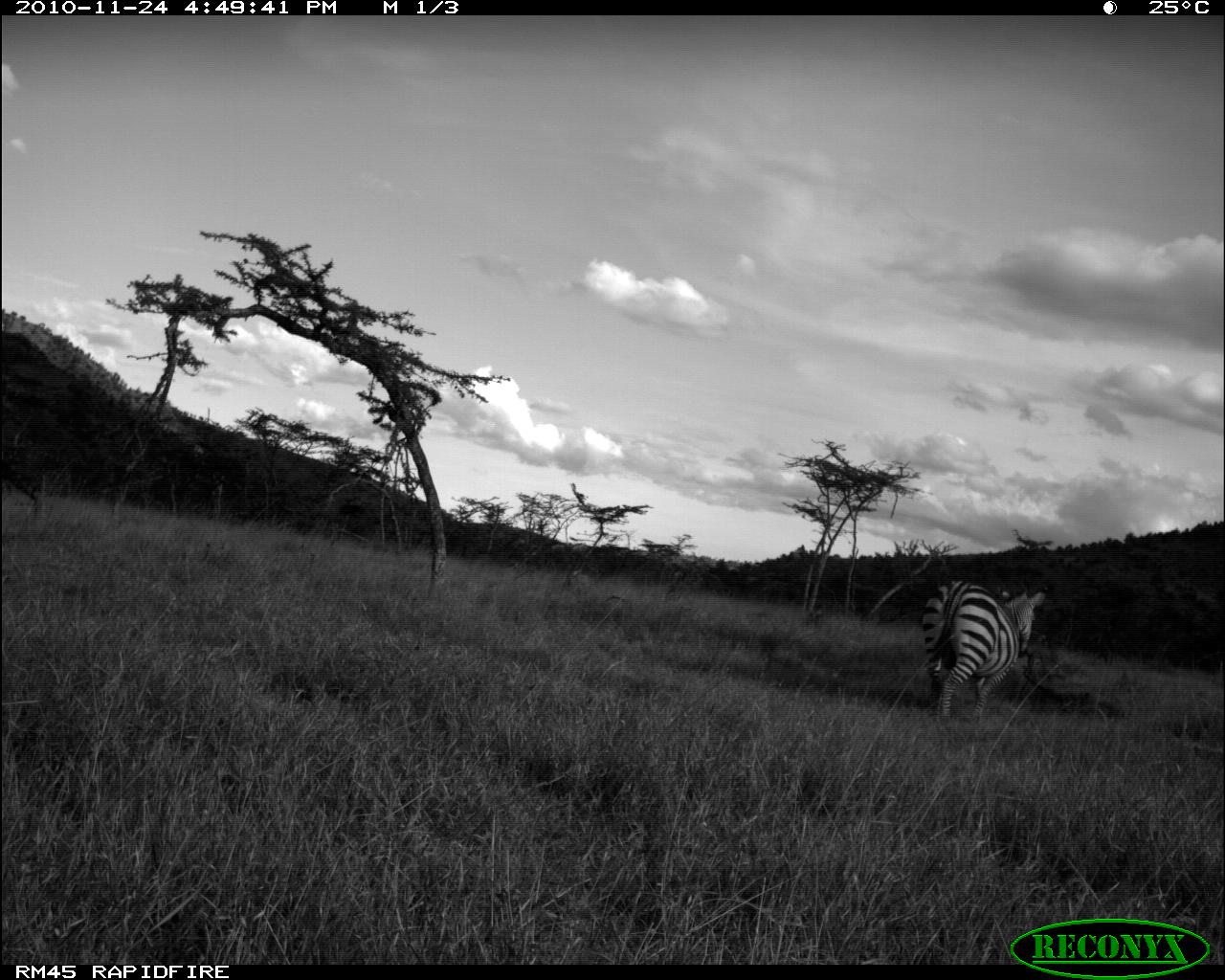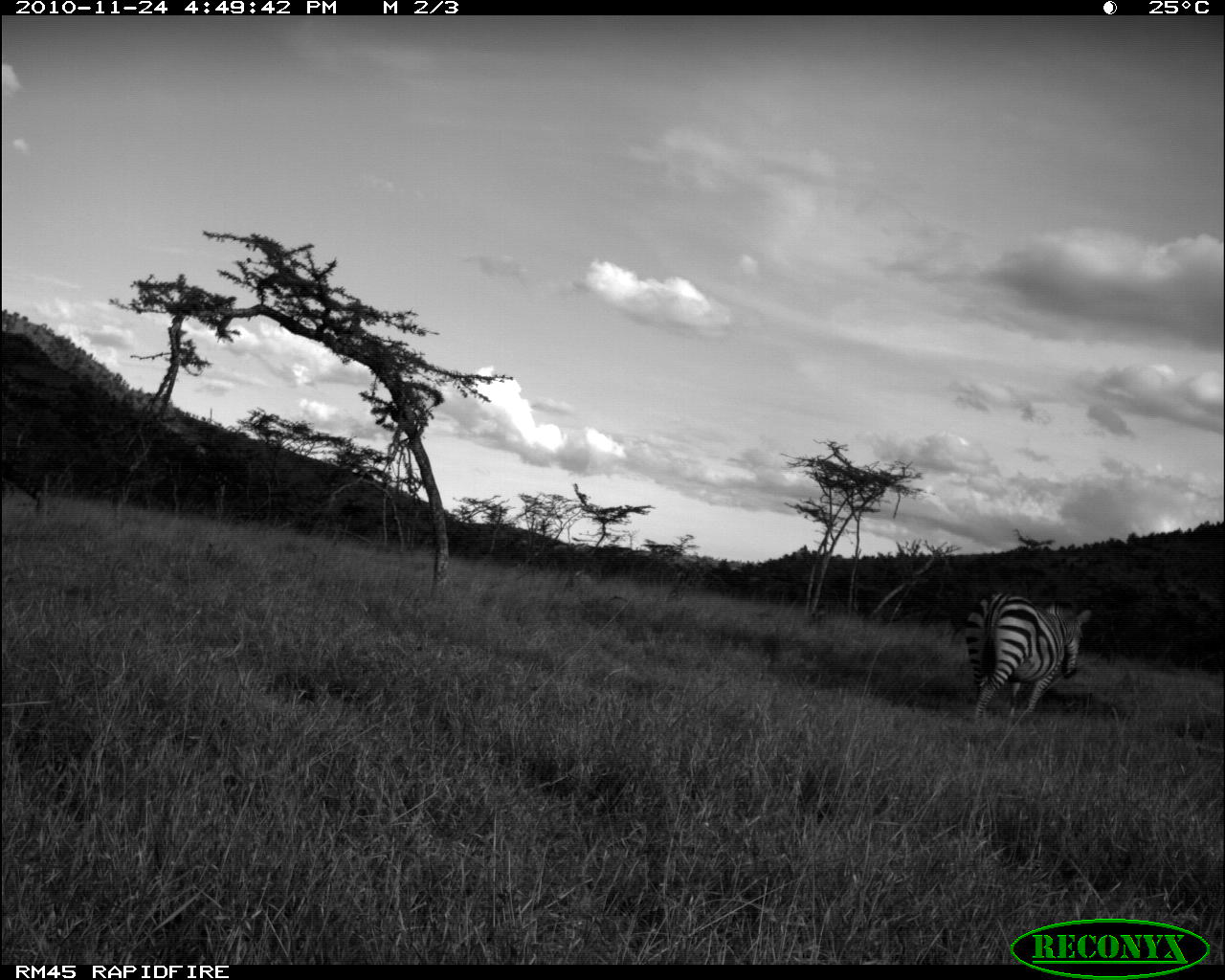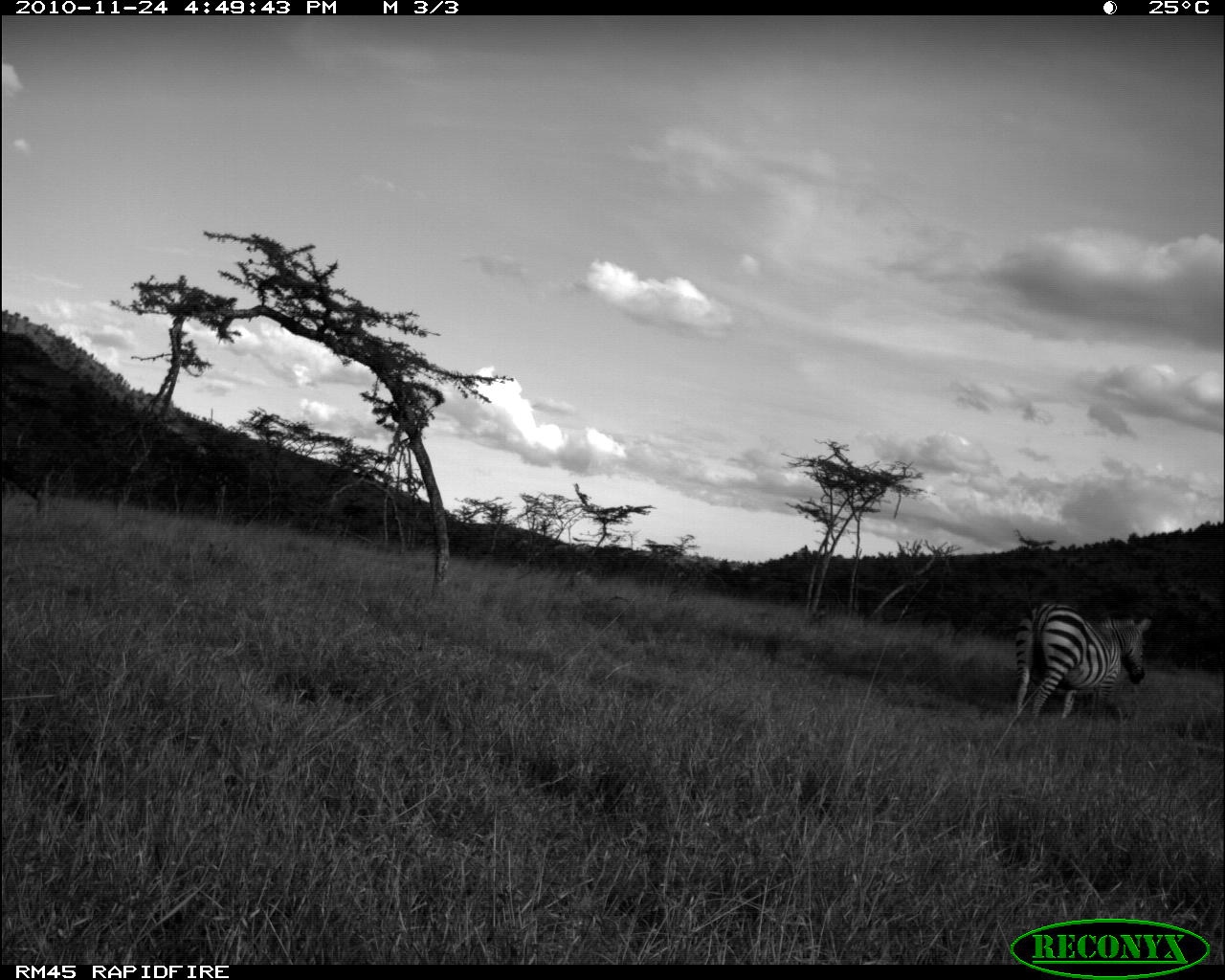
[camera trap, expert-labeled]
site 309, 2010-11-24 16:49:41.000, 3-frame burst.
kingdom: Animalia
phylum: Chordata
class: Mammalia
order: Perissodactyla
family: Equidae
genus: Equus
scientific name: Equus quagga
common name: plains zebra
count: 1